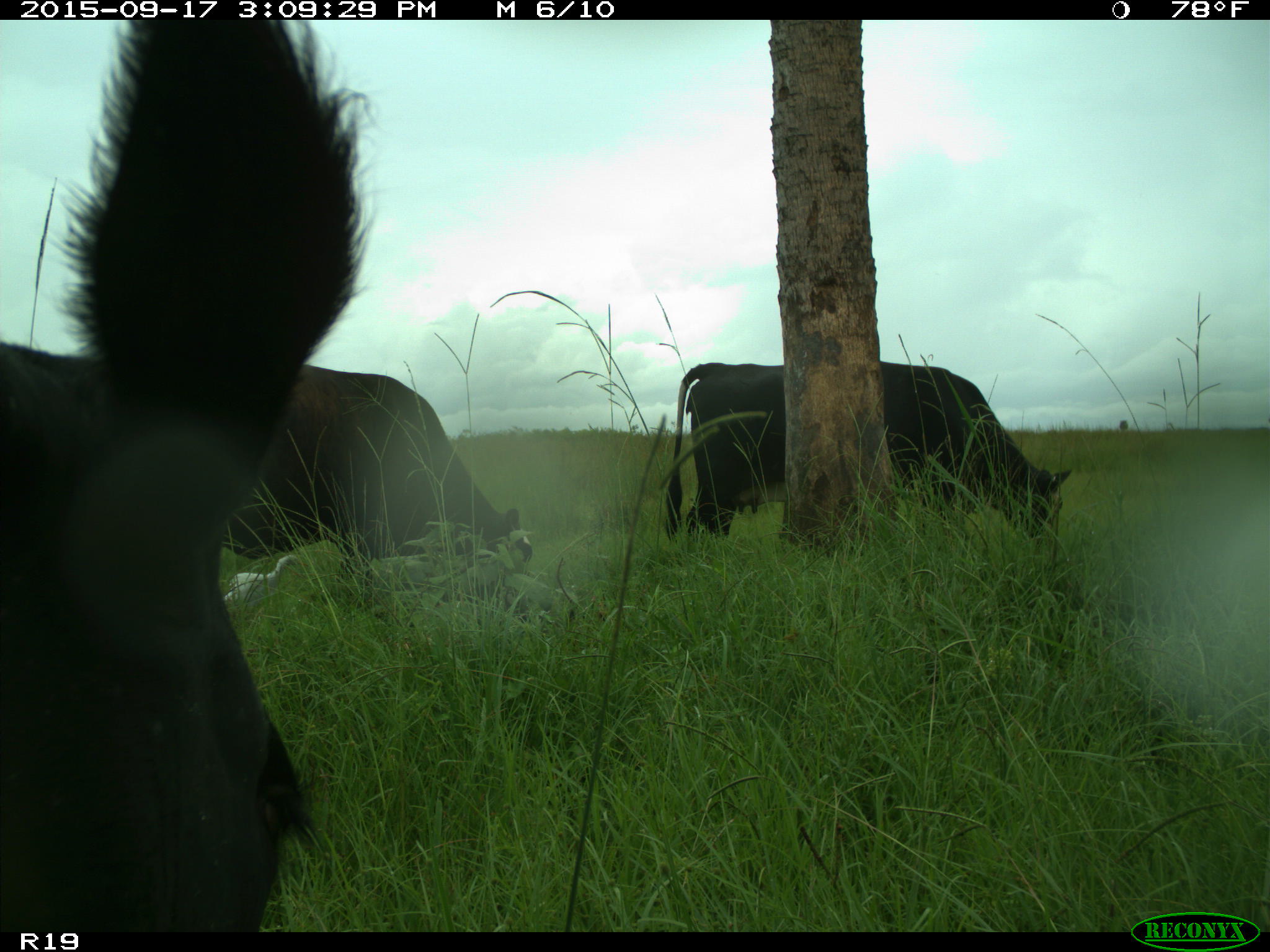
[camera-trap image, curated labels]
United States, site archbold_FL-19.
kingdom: Animalia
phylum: Chordata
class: Mammalia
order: Artiodactyla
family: Bovidae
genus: Bos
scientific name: Bos taurus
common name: domestic cow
Bos taurus (domestic cow).